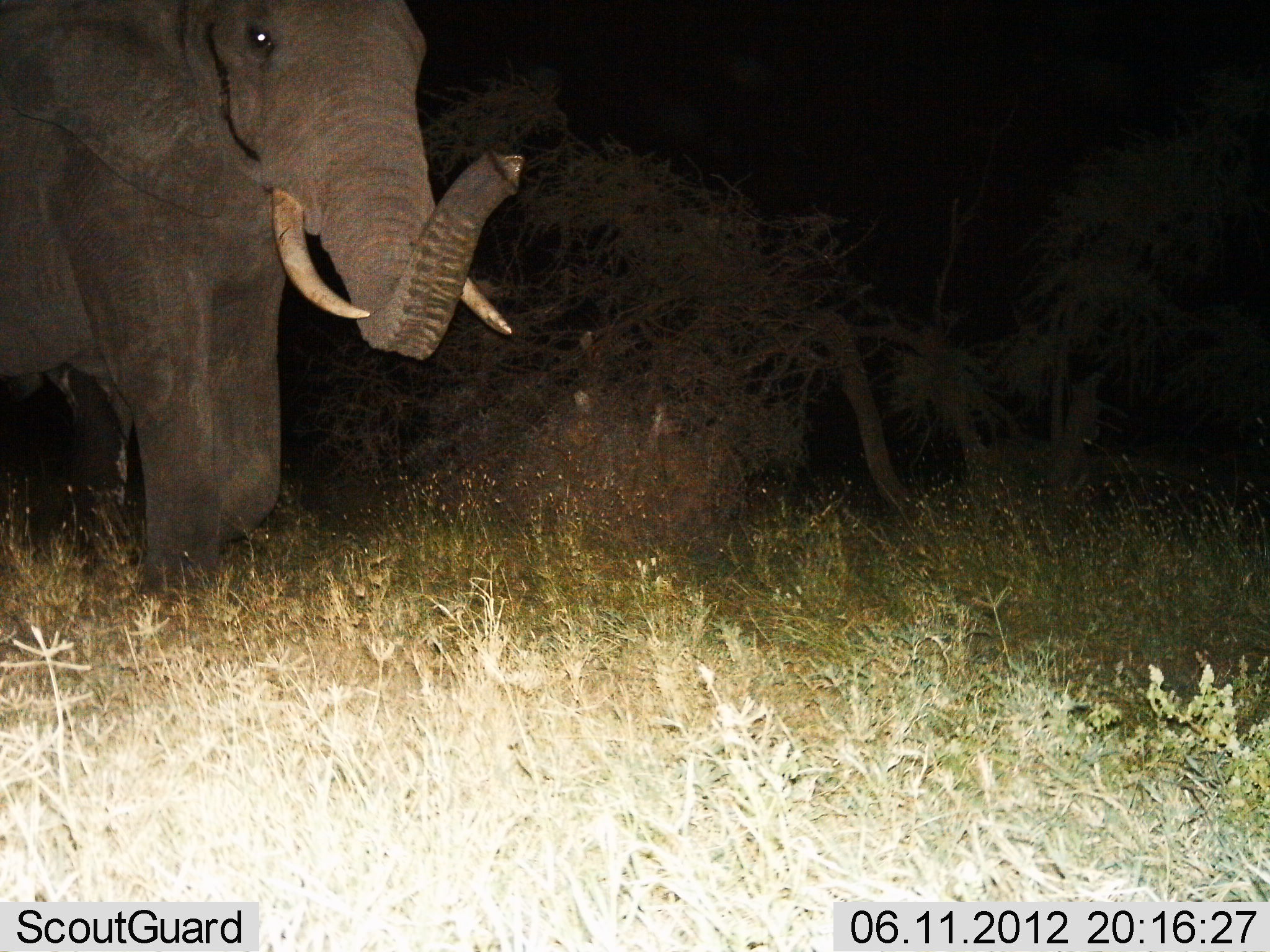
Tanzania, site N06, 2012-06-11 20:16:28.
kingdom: Animalia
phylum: Chordata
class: Mammalia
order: Proboscidea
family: Elephantidae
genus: Loxodonta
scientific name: Loxodonta africana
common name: african bush elephant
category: elephant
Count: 1.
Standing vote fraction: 40%.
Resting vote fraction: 0%.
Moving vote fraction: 60%.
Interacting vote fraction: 0%.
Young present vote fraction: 0%.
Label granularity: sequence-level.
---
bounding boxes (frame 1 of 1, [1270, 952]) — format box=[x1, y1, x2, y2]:
animal: box=[0, 0, 523, 597]